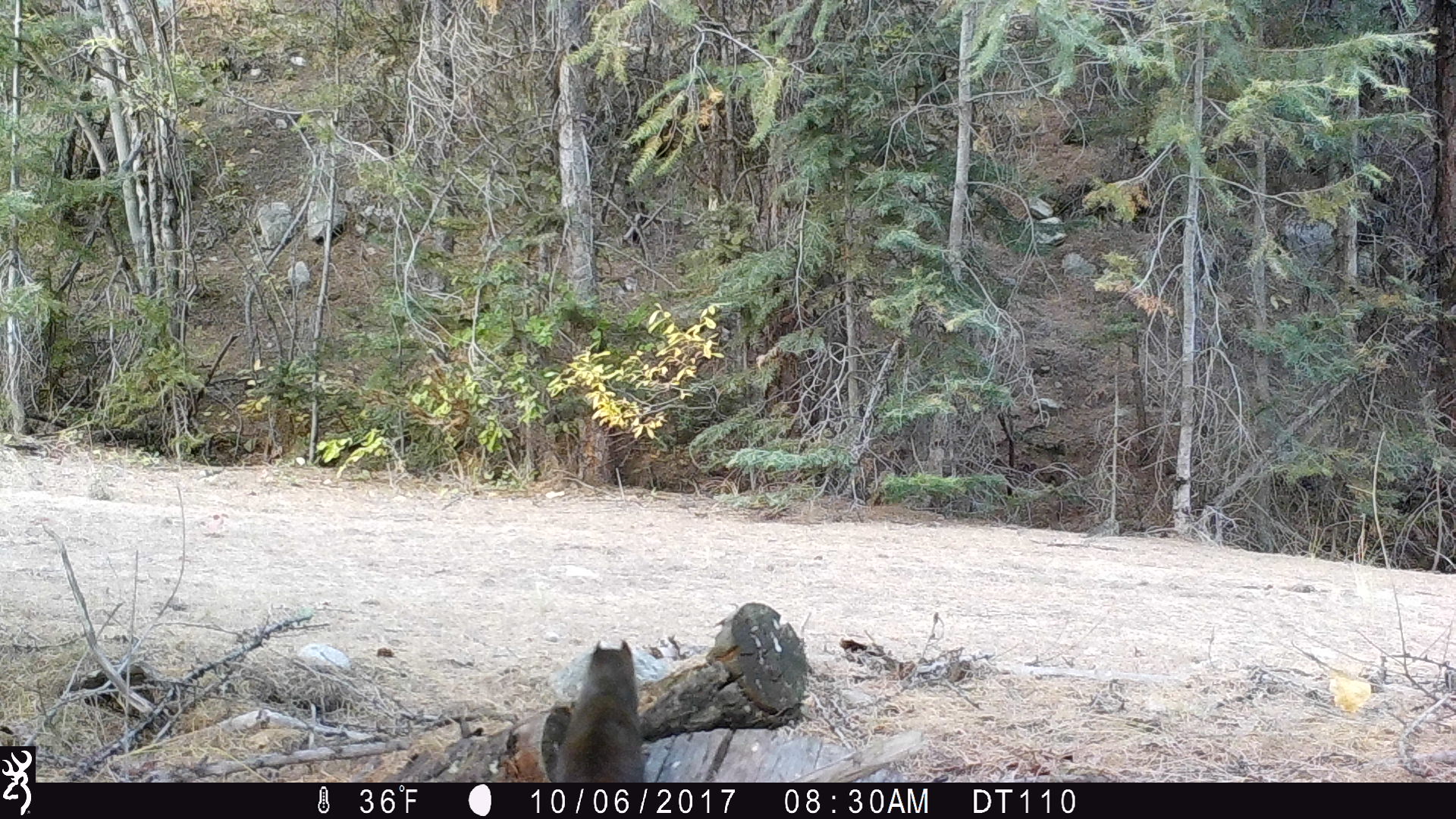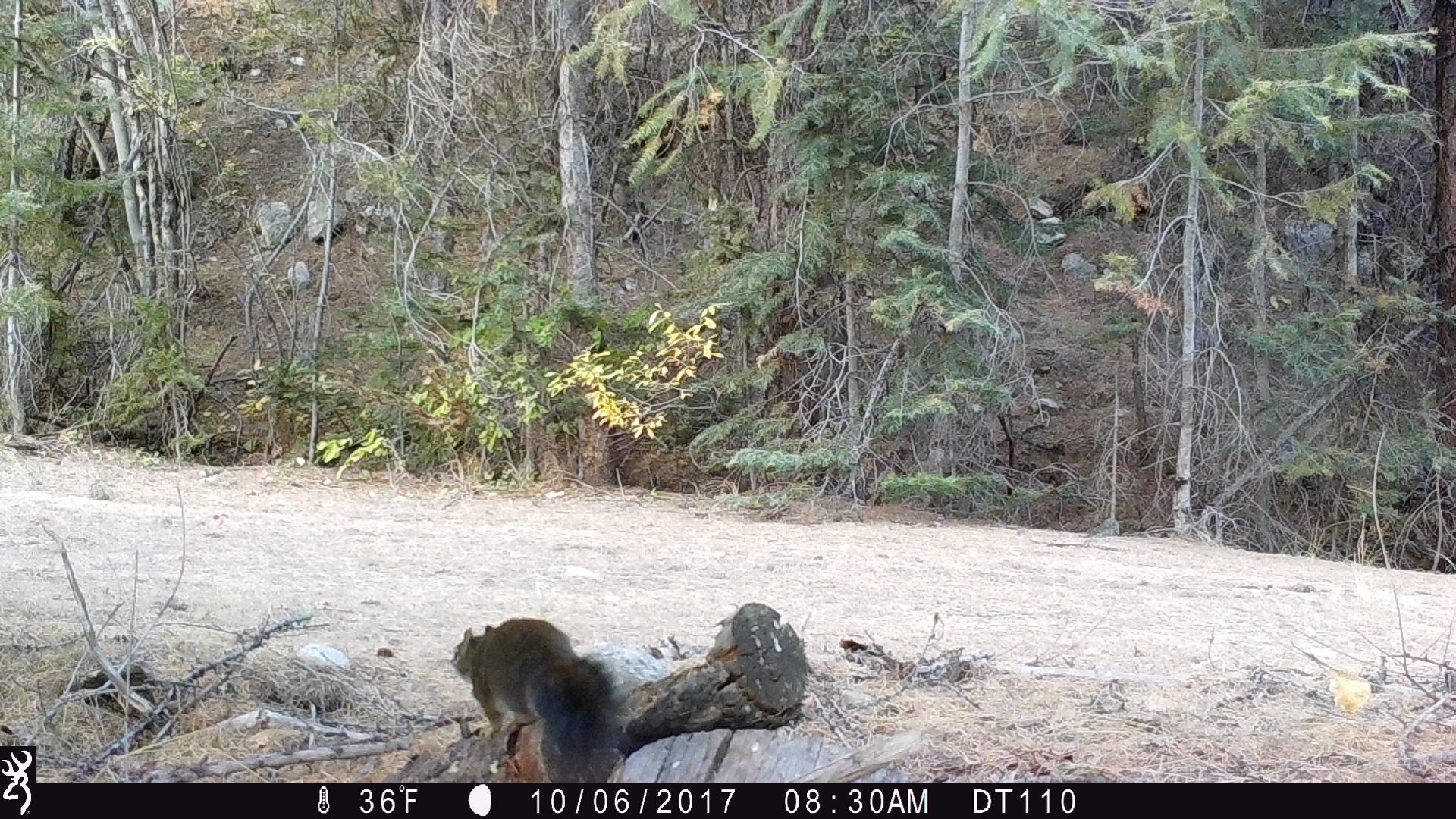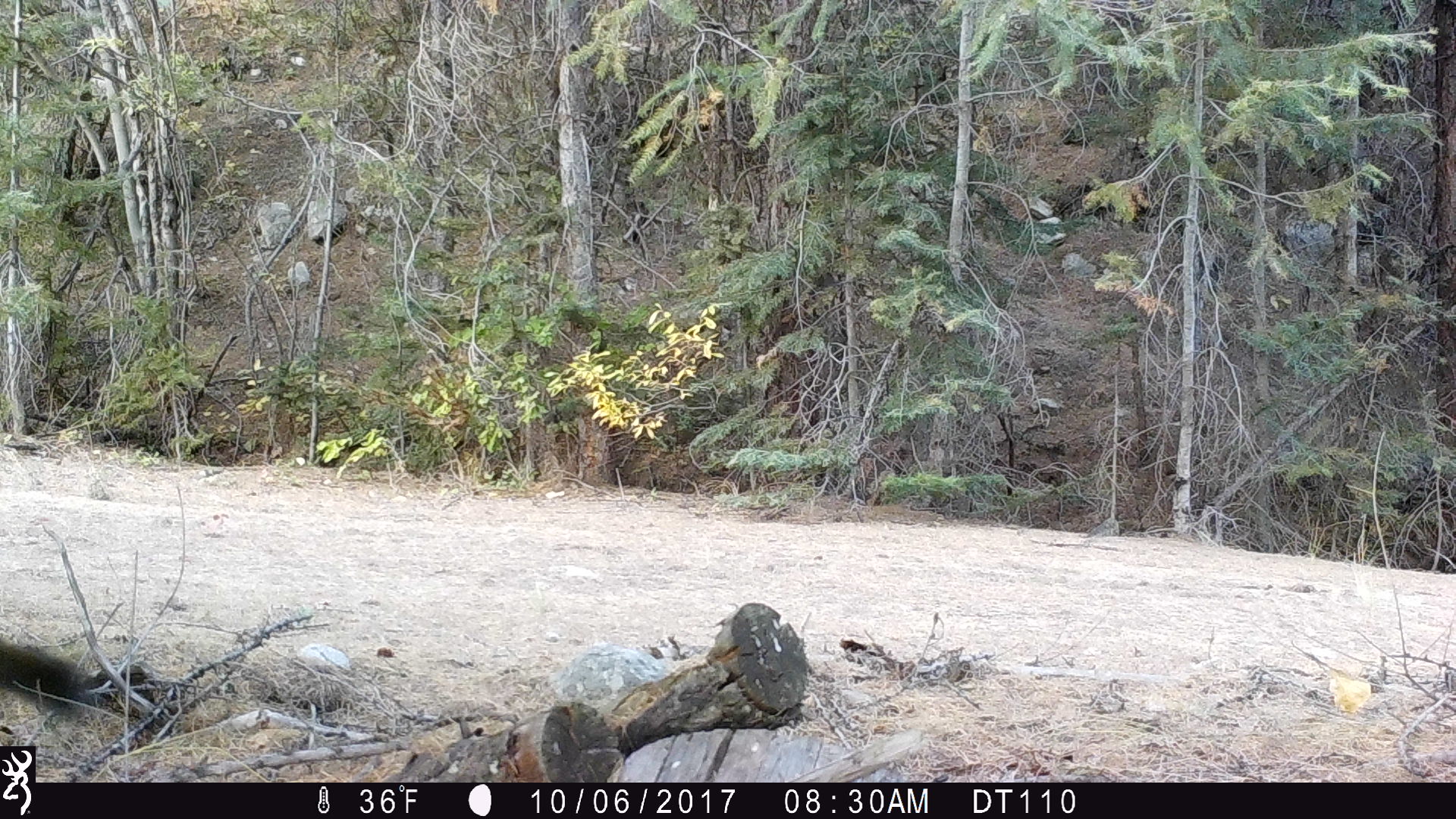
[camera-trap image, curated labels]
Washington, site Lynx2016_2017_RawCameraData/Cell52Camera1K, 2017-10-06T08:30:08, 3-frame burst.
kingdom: Animalia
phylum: Chordata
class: Mammalia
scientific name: Mammalia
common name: small mammal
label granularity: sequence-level